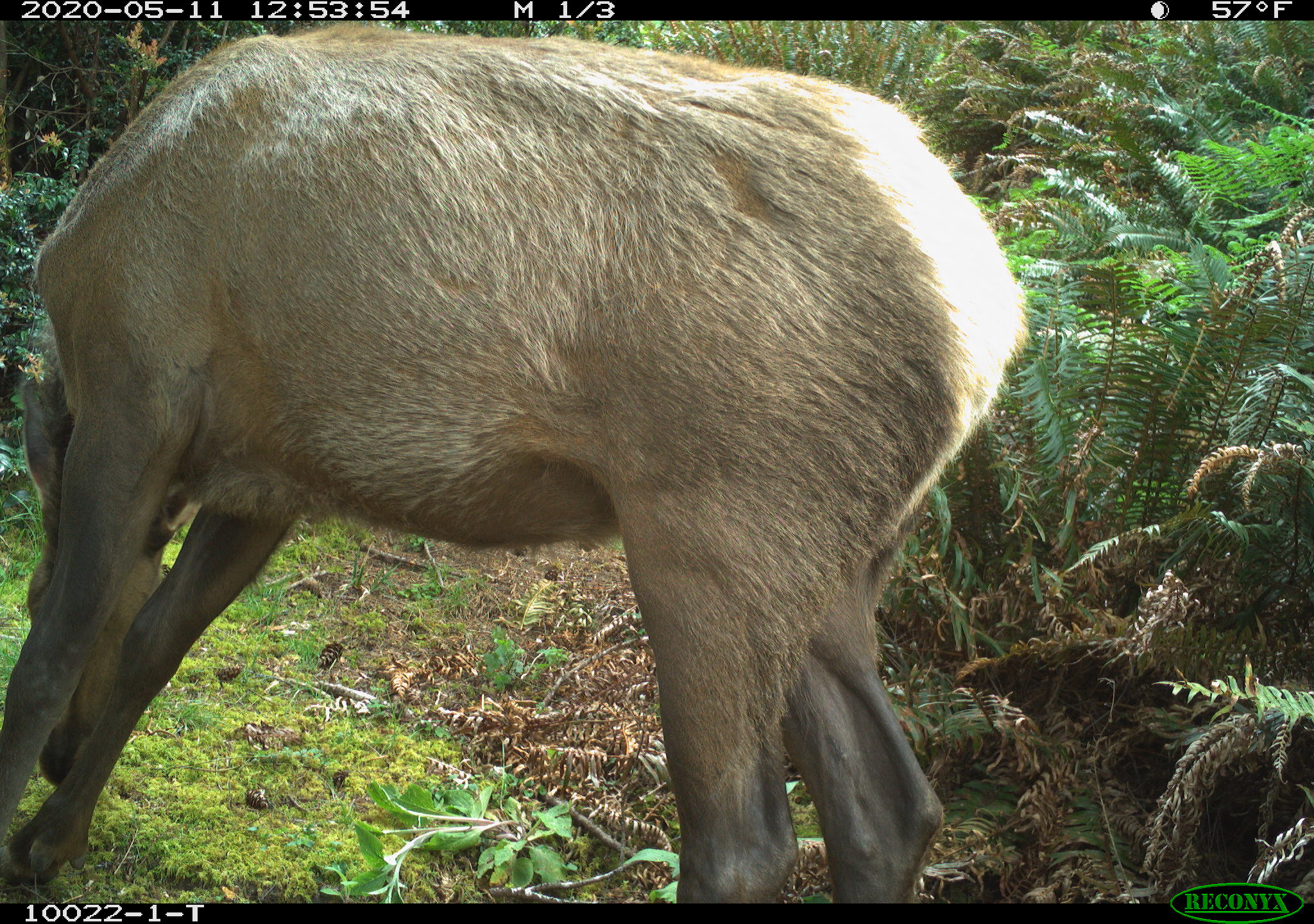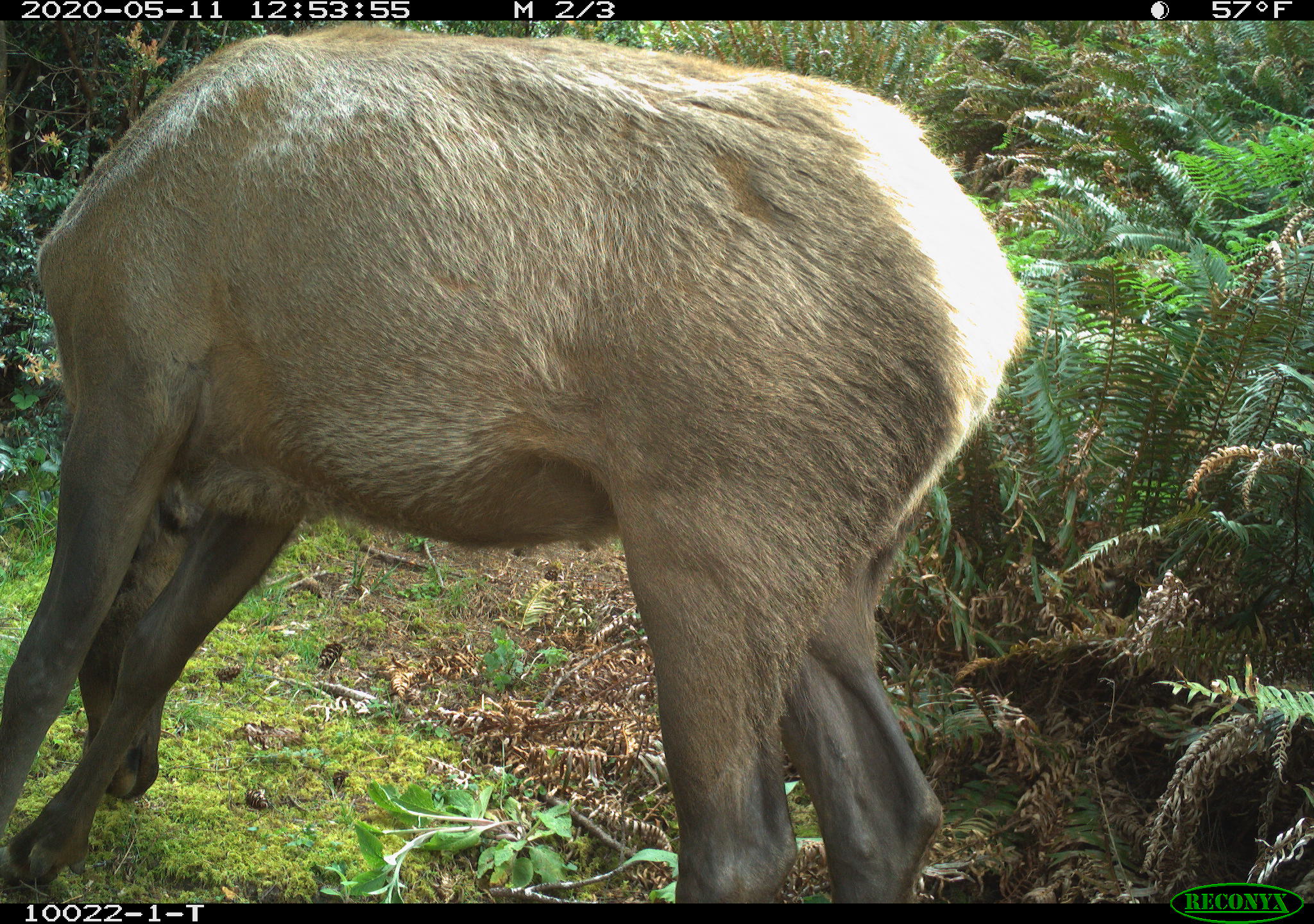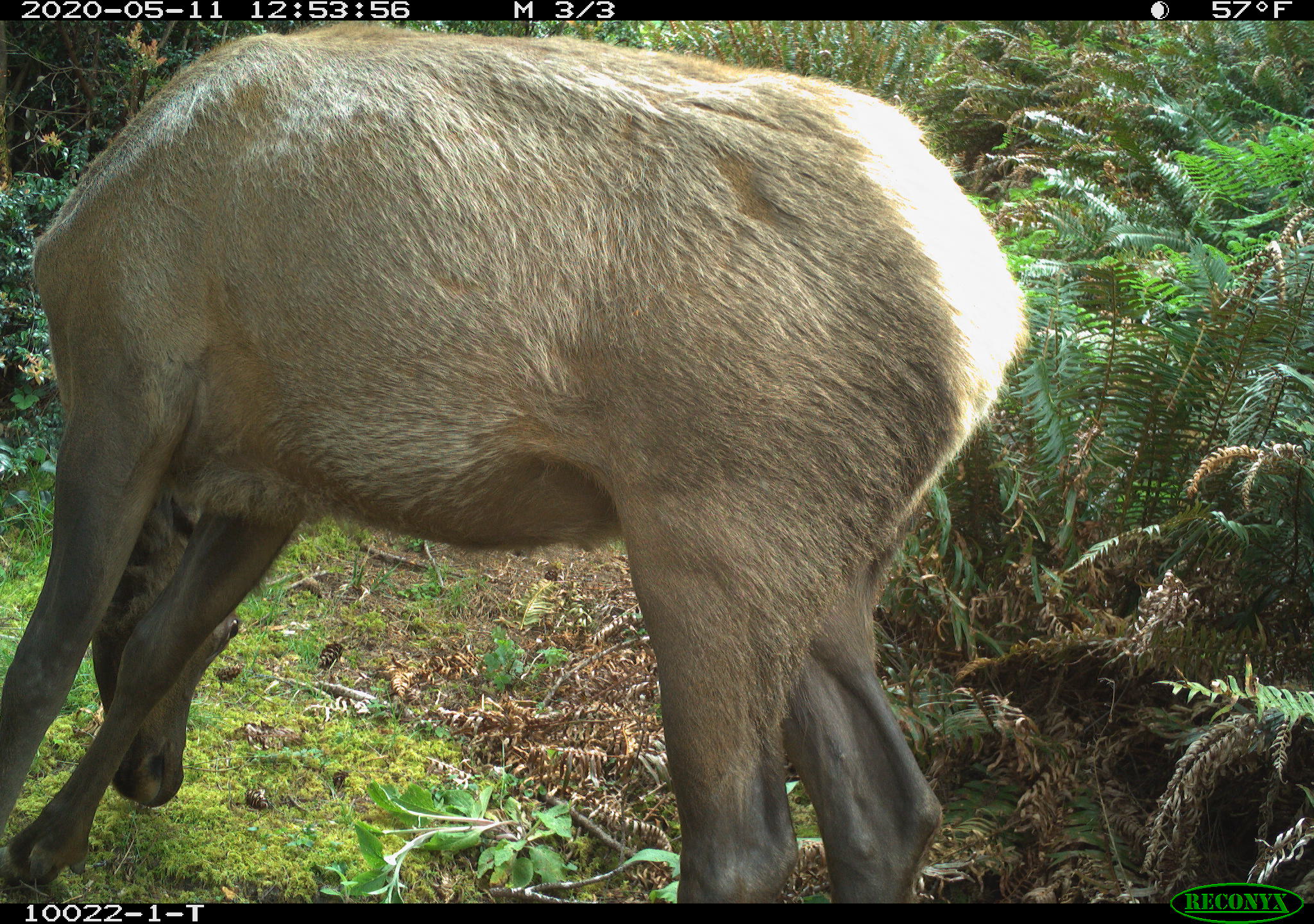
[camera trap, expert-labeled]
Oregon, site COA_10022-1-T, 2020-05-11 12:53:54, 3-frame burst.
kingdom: Animalia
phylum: Chordata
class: Mammalia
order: Artiodactyla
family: Cervidae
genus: Cervus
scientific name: Cervus canadensis roosevelti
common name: roosevelt elk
Roosevelt elk (Cervus canadensis roosevelti).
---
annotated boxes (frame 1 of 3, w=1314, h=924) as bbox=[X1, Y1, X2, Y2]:
roosevelt elk: bbox=[1, 31, 1042, 893]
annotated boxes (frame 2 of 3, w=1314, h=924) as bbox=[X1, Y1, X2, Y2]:
roosevelt elk: bbox=[5, 31, 1033, 893]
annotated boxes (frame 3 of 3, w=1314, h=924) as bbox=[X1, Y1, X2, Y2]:
roosevelt elk: bbox=[3, 28, 1037, 893]